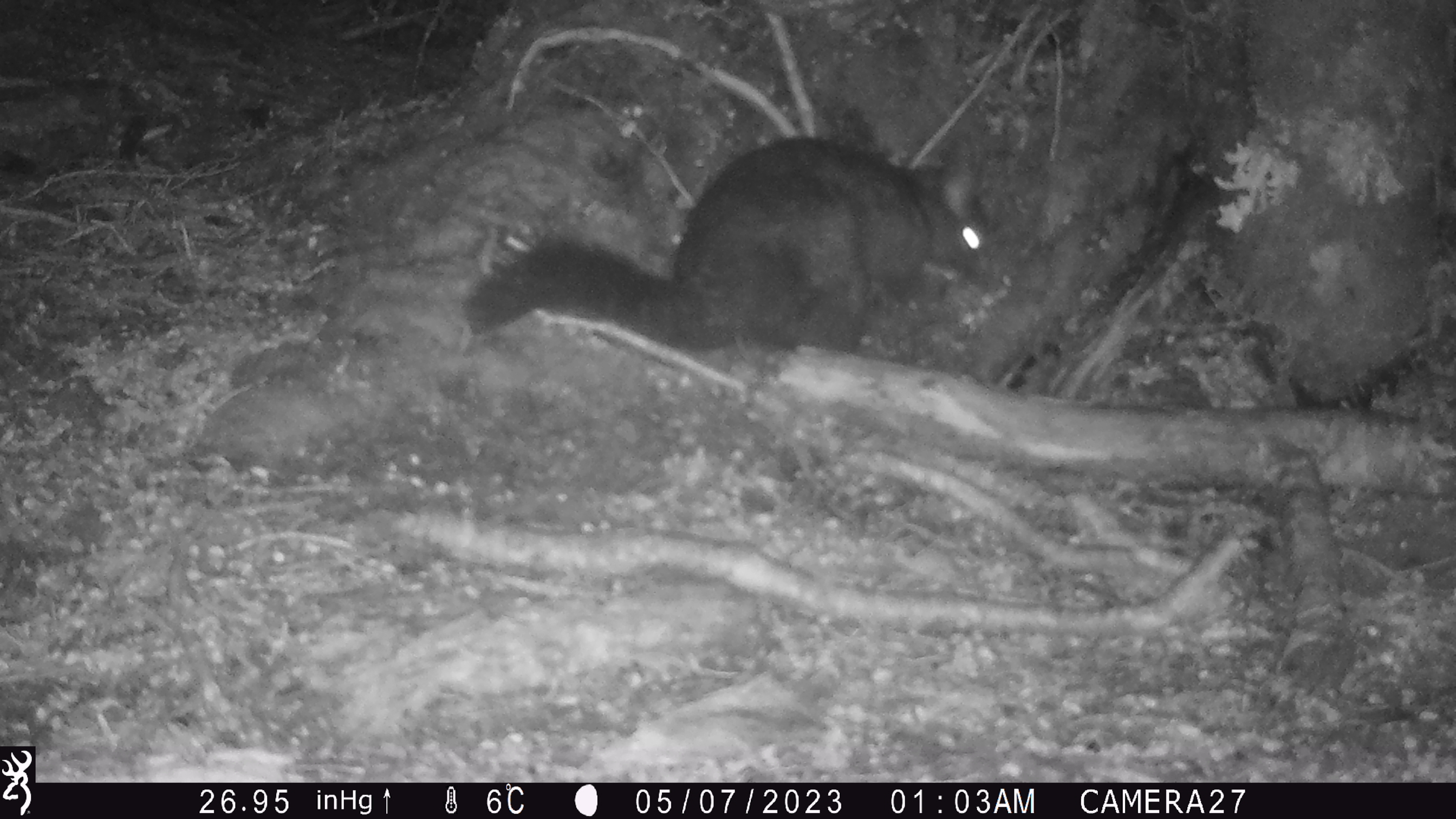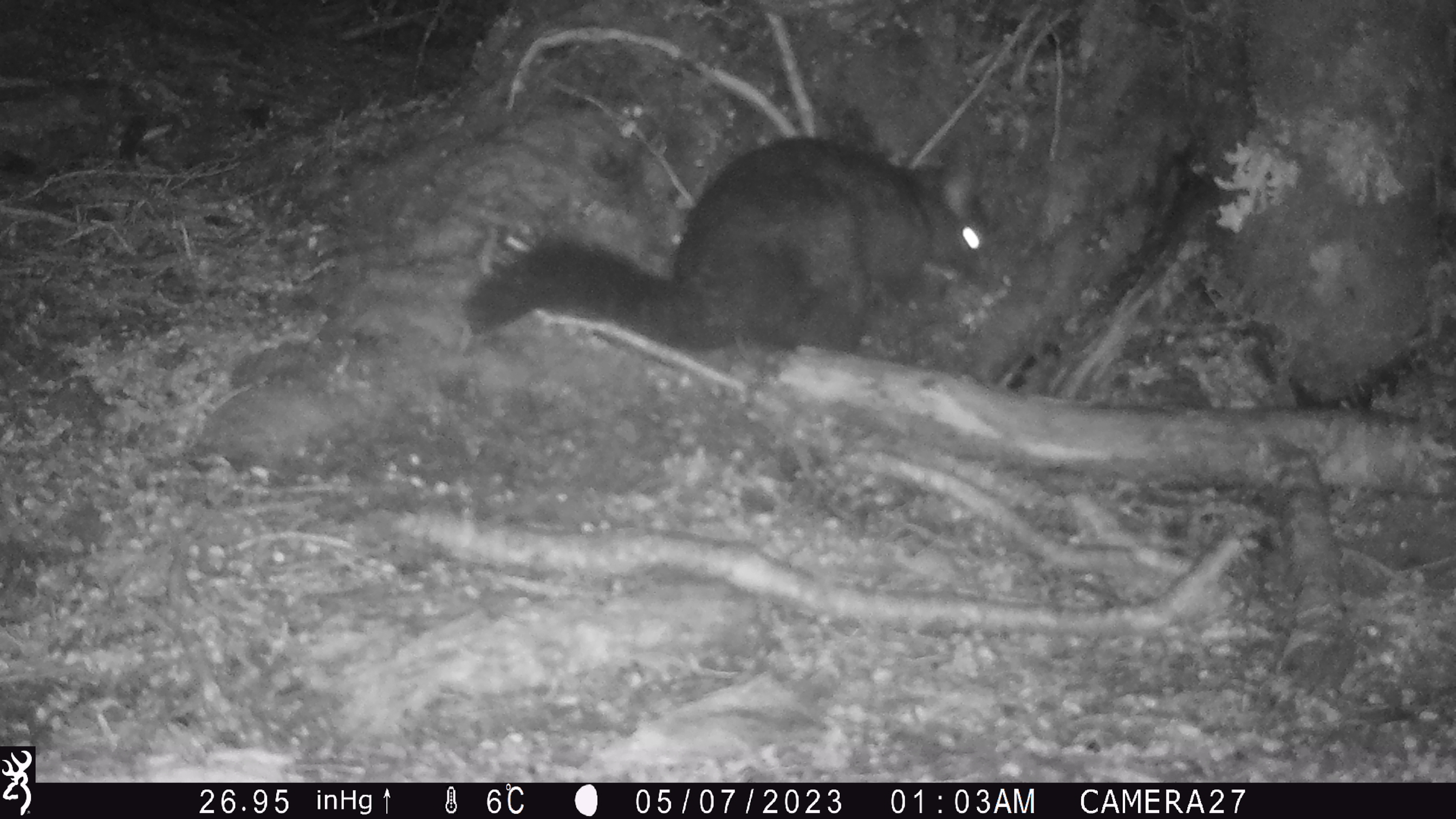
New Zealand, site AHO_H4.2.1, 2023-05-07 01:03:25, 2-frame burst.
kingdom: Animalia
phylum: Chordata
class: Mammalia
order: Diprotodontia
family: Phalangeridae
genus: Trichosurus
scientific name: Trichosurus vulpecula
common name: common brushtail possum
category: possum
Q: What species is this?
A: Possum (common brushtail possum) (Trichosurus vulpecula).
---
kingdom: Animalia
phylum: Chordata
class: Mammalia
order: Carnivora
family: Mustelidae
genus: Mustela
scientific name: Mustela erminea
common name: stoat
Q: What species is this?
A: Stoat (Mustela erminea).